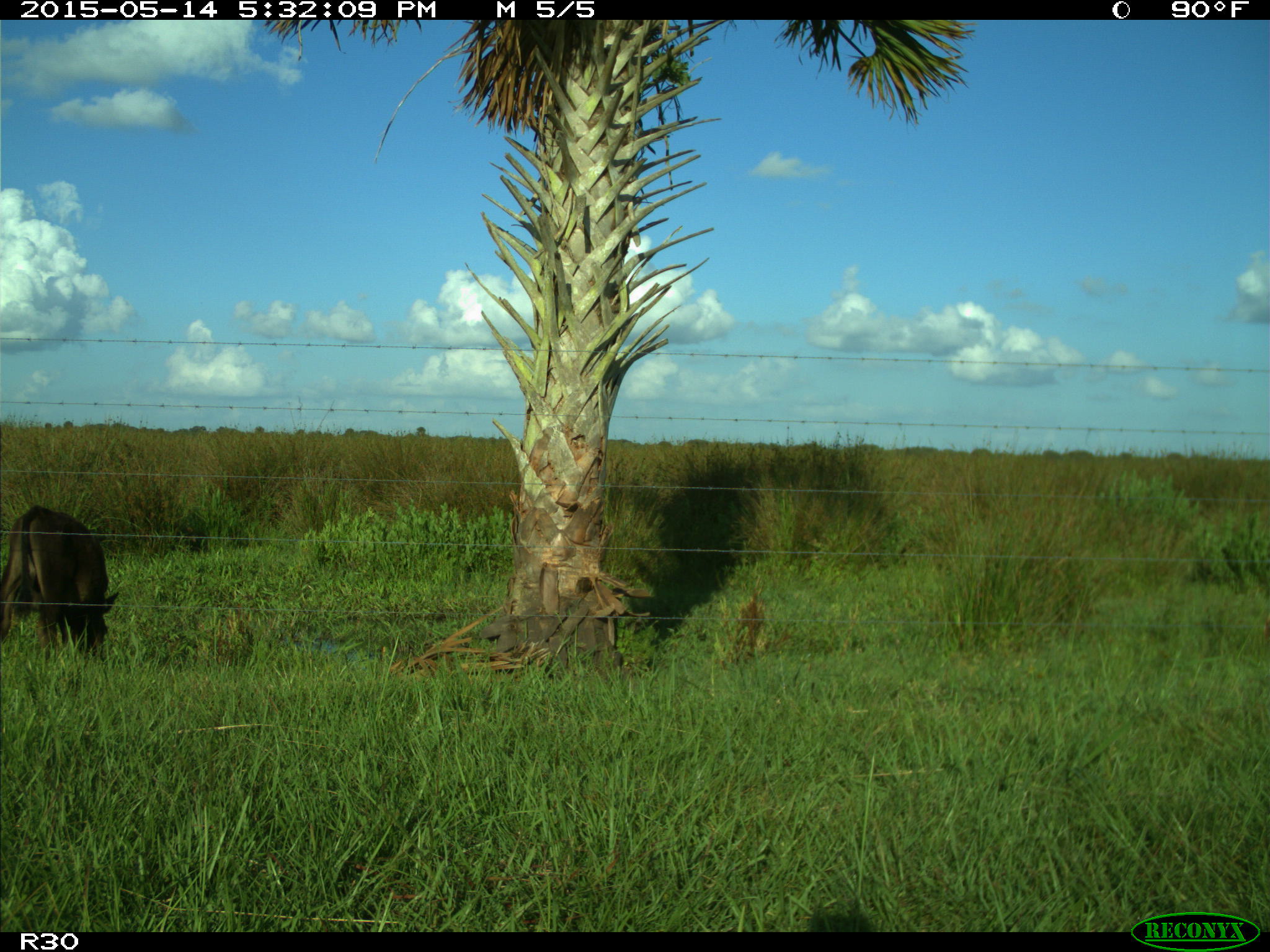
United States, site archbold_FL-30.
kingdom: Animalia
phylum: Chordata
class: Mammalia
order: Artiodactyla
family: Bovidae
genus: Bos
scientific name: Bos taurus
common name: domestic cow